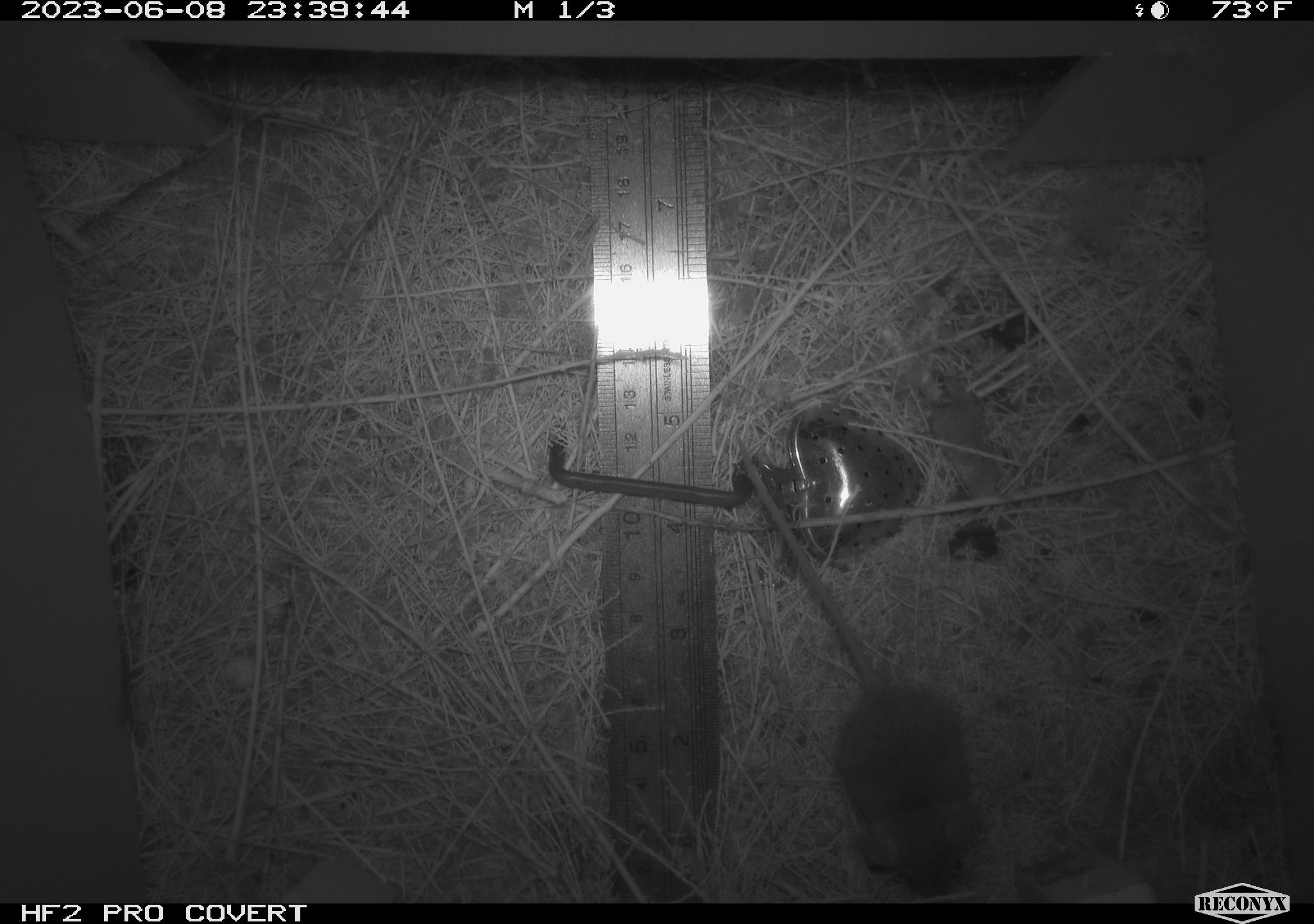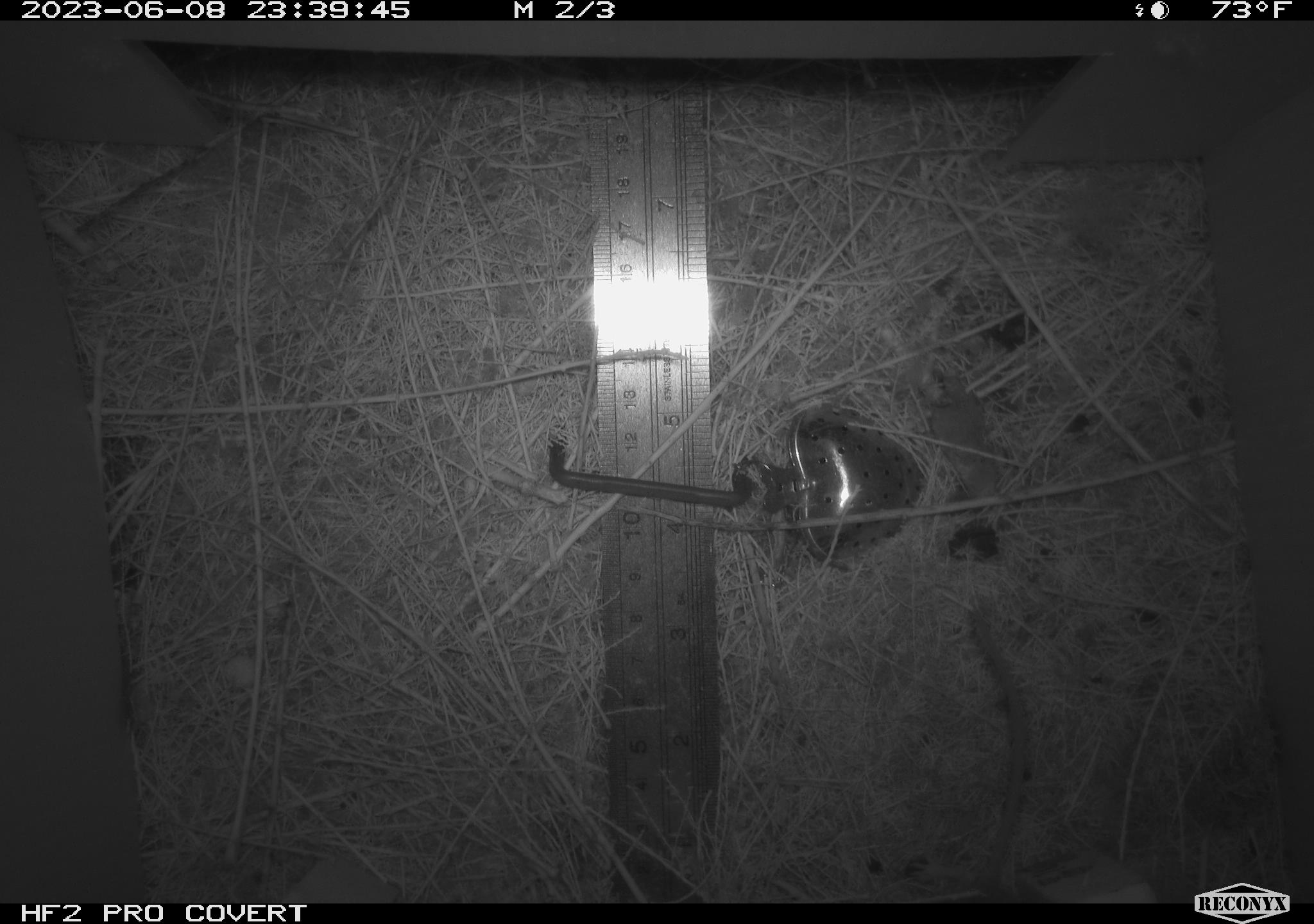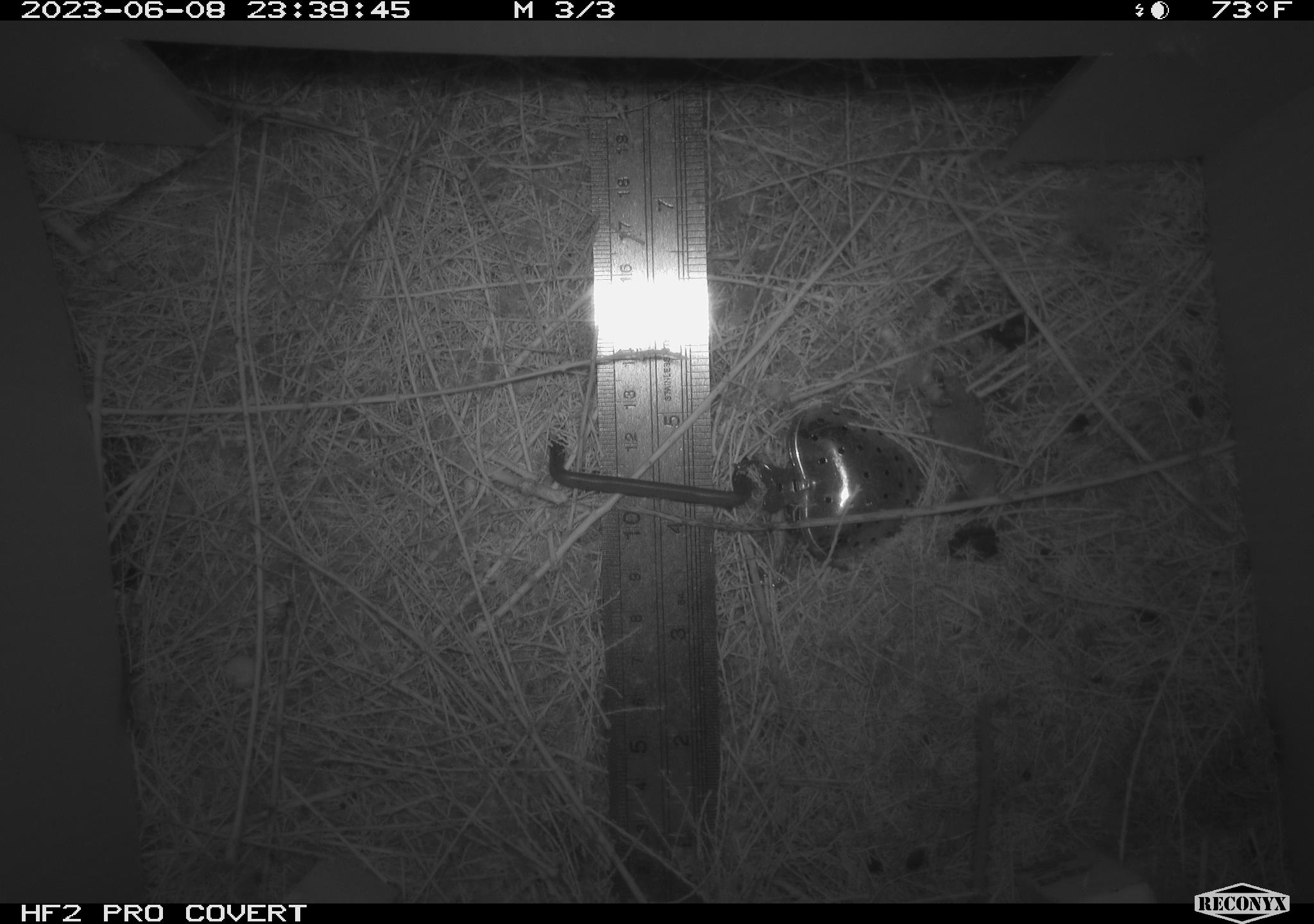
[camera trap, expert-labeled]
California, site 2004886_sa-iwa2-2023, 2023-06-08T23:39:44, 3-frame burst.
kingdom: Animalia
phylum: Chordata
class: Mammalia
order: Rodentia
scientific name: Rodentia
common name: mouse species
Mouse species (Rodentia).